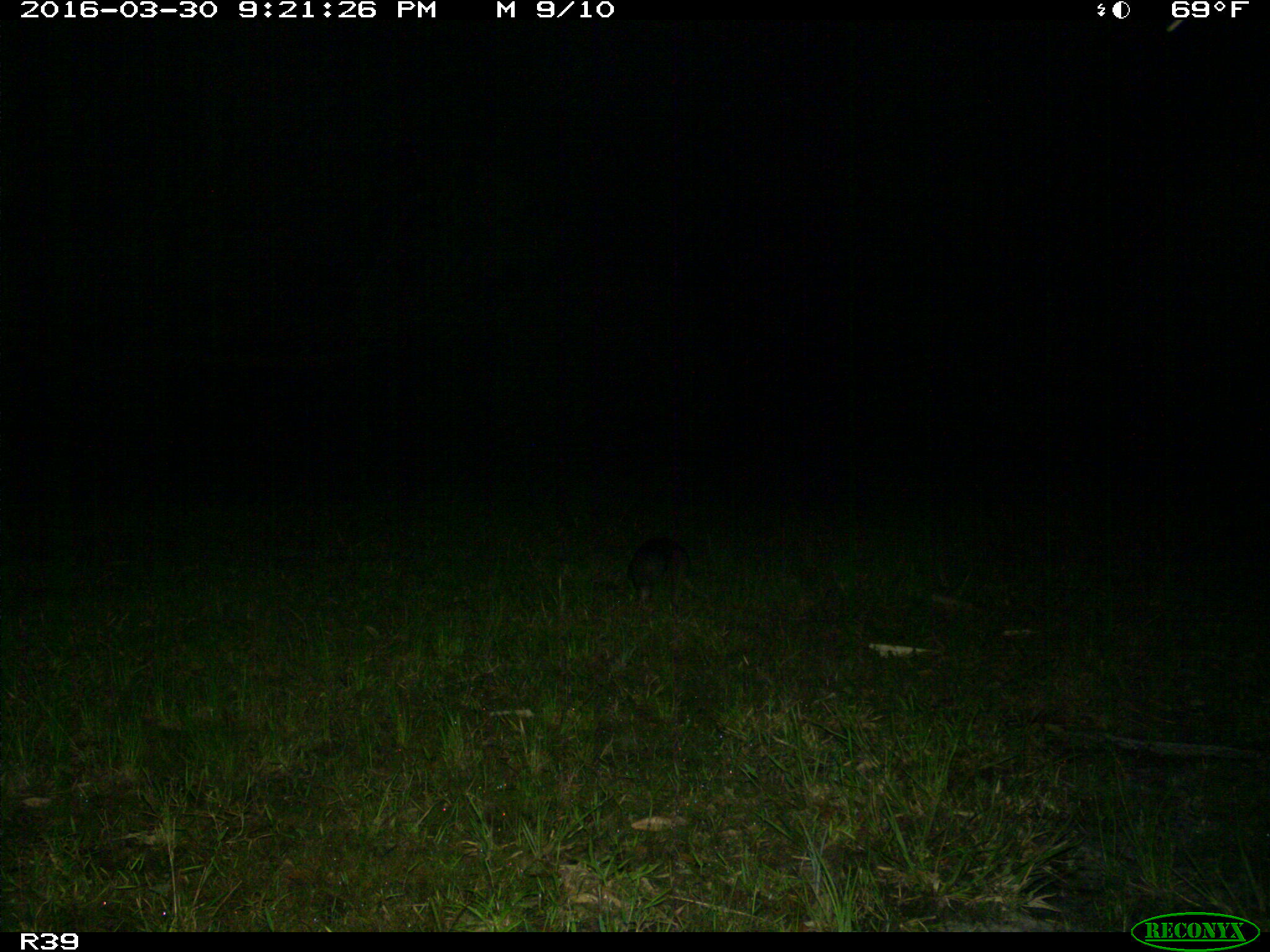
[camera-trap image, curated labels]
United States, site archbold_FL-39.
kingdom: Animalia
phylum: Chordata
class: Mammalia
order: Cingulata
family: Dasypodidae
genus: Dasypus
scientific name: Dasypus novemcinctus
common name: nine-banded armadillo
Dasypus novemcinctus (nine-banded armadillo).